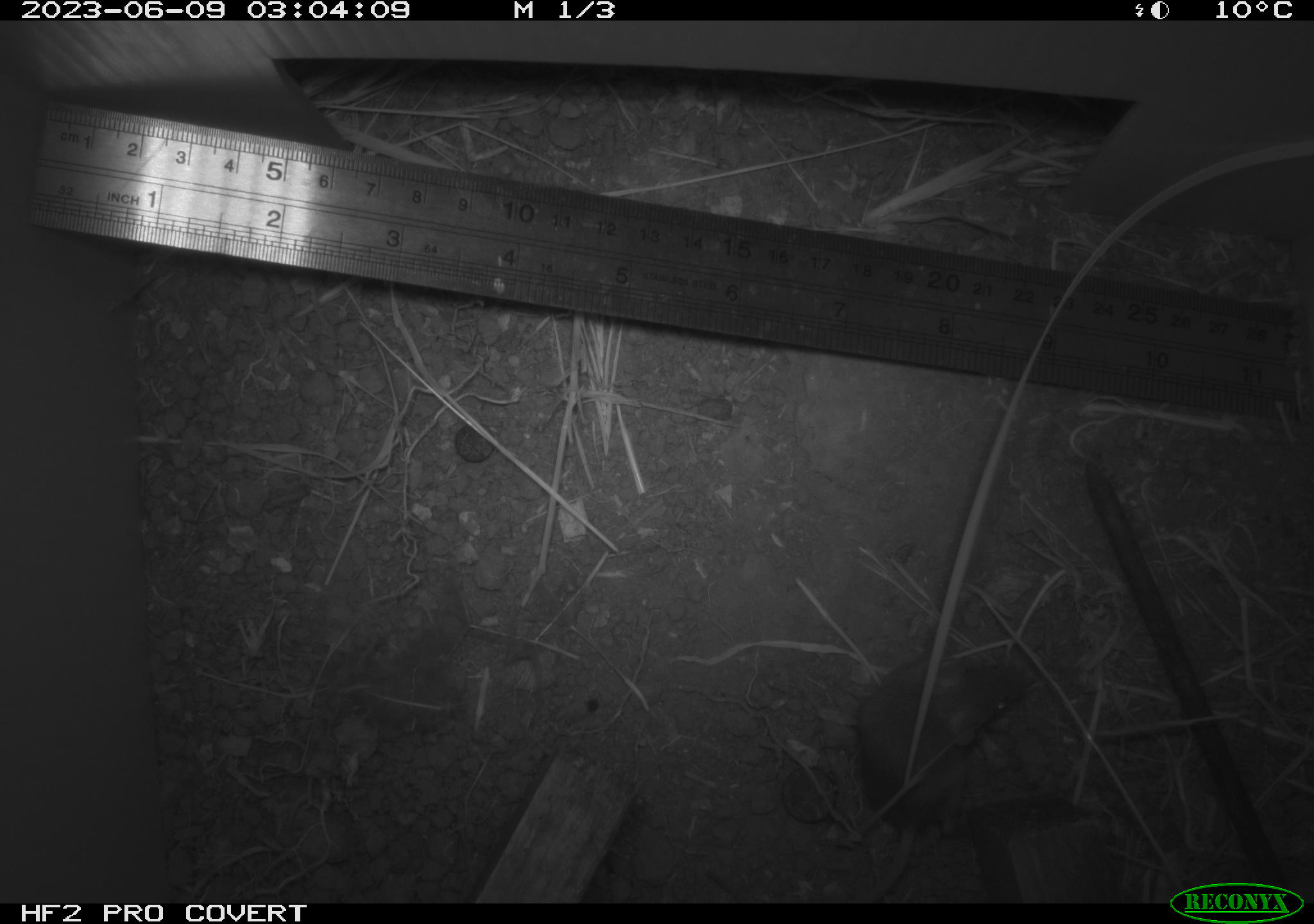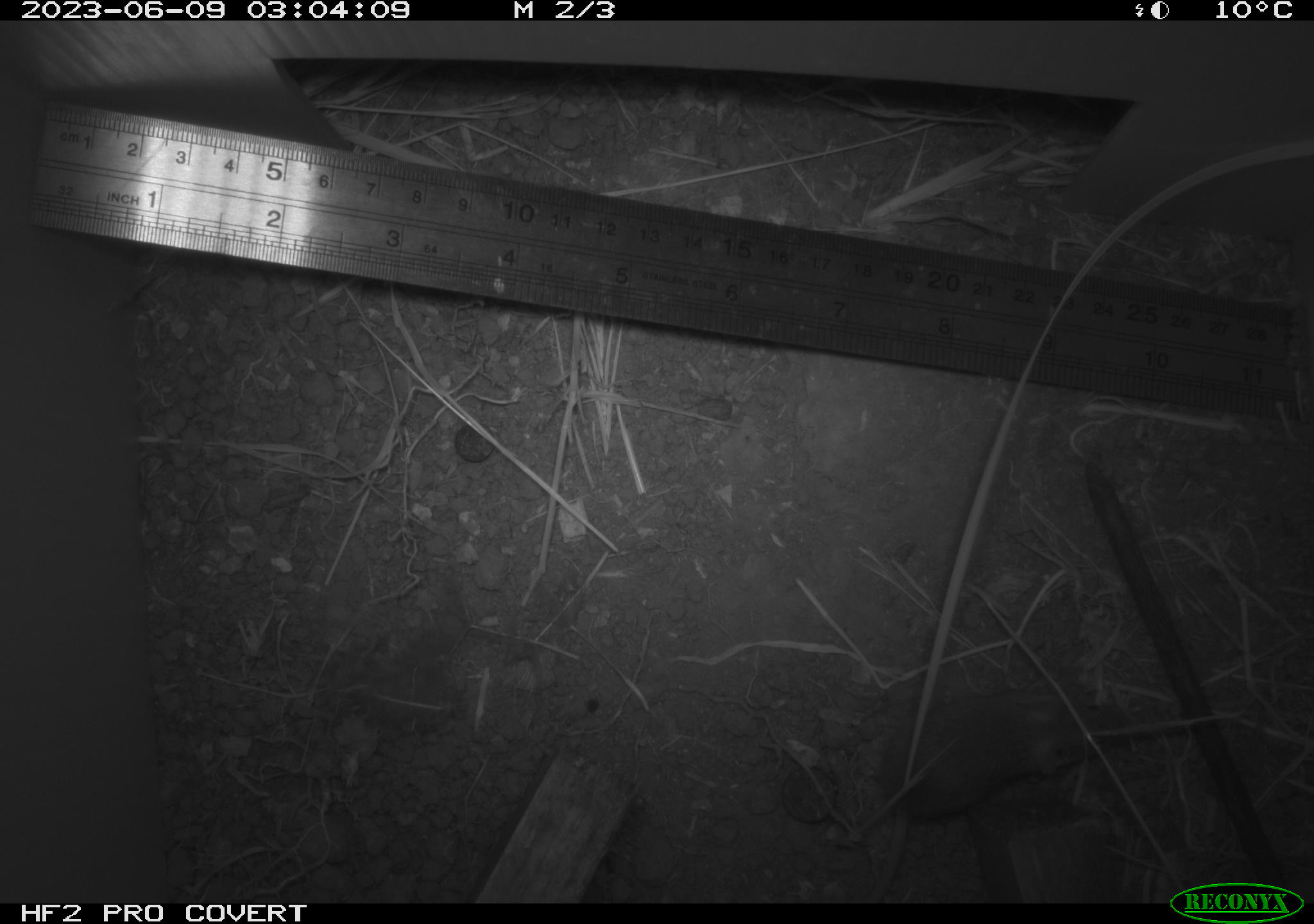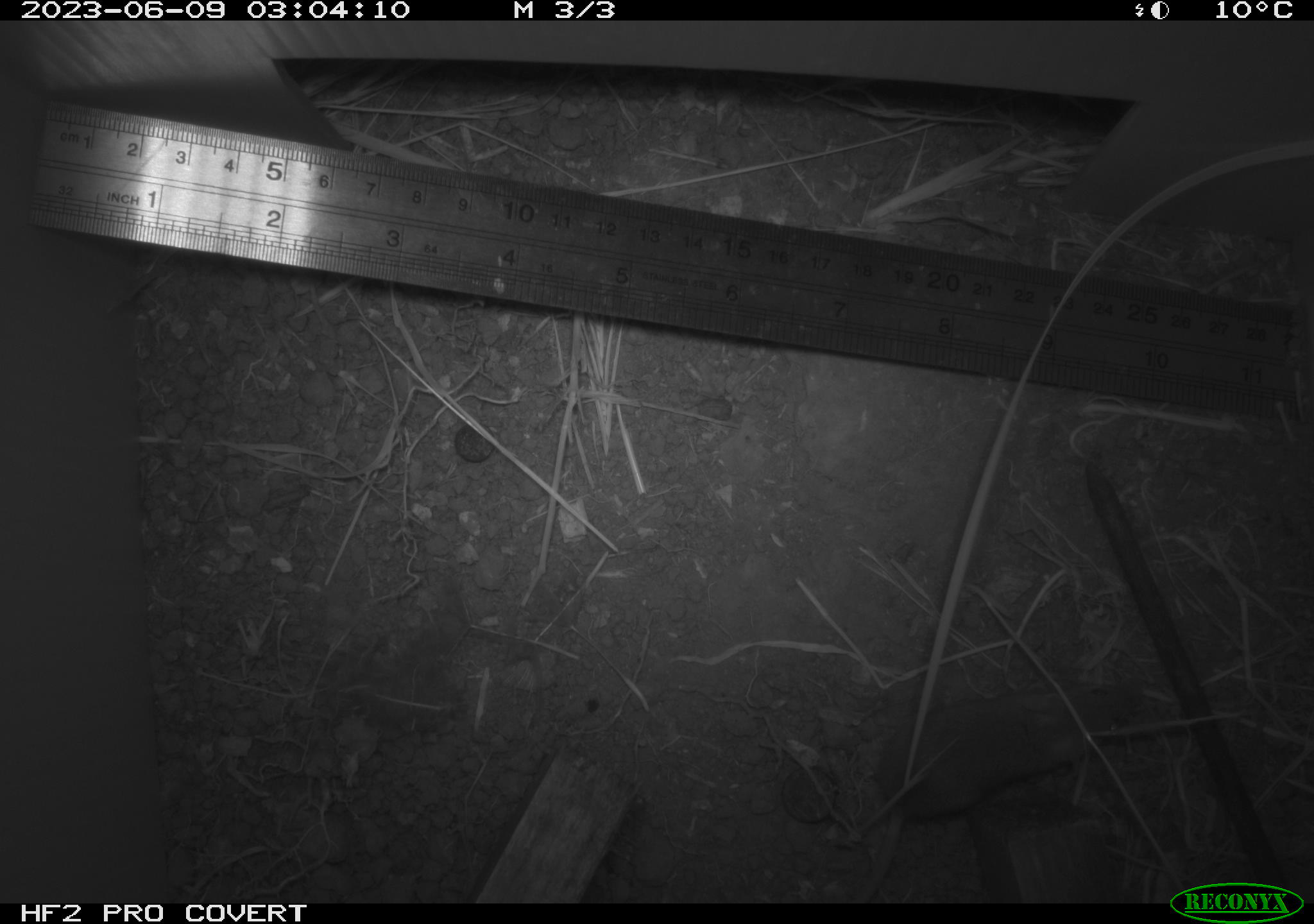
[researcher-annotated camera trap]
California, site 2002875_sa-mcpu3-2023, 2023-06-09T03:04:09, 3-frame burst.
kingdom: Animalia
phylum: Chordata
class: Mammalia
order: Rodentia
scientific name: Rodentia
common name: mouse species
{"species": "mouse species (Rodentia)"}